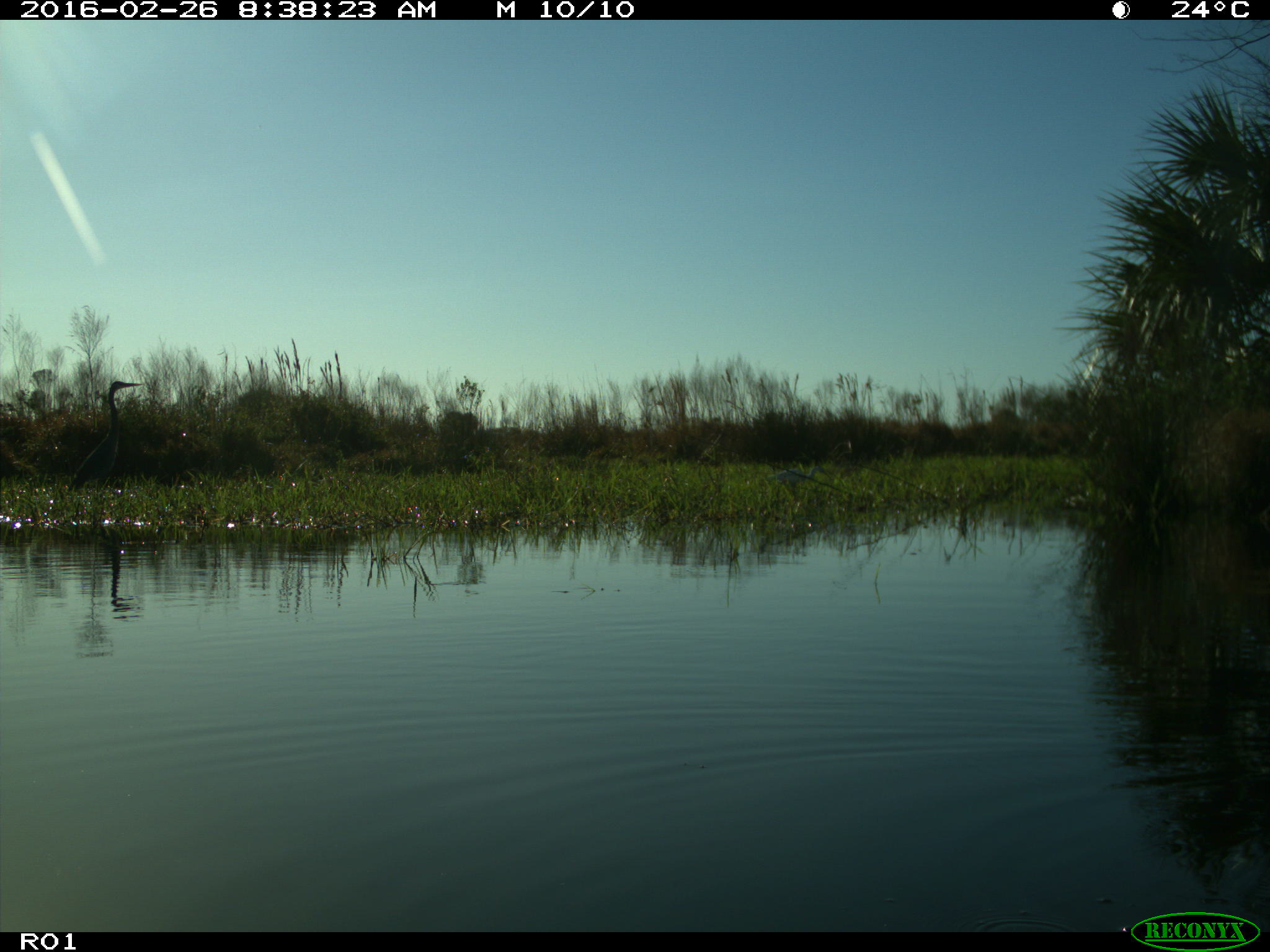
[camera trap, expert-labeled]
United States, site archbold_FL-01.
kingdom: Animalia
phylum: Chordata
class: Aves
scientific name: Aves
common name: birds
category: unidentified bird